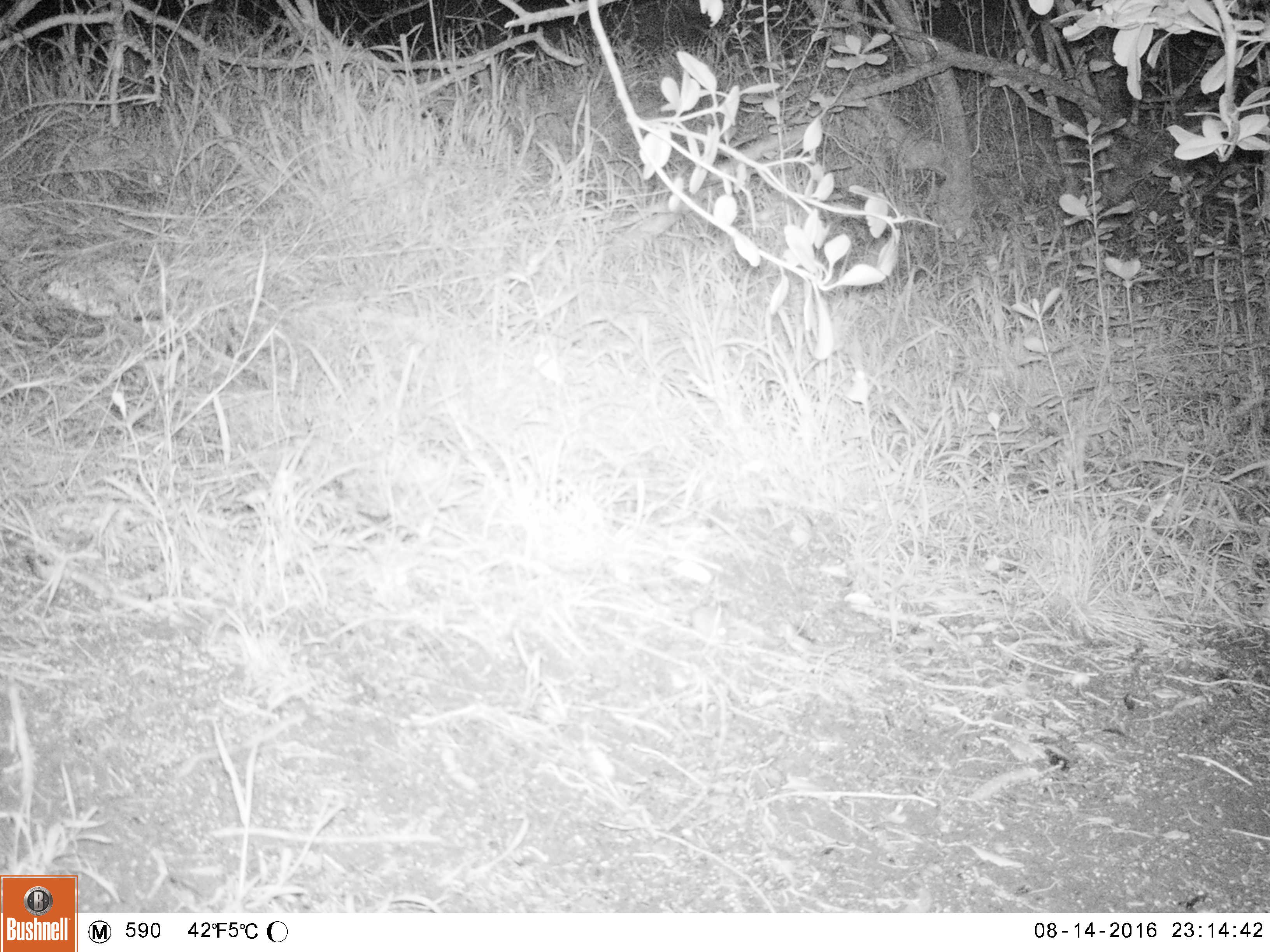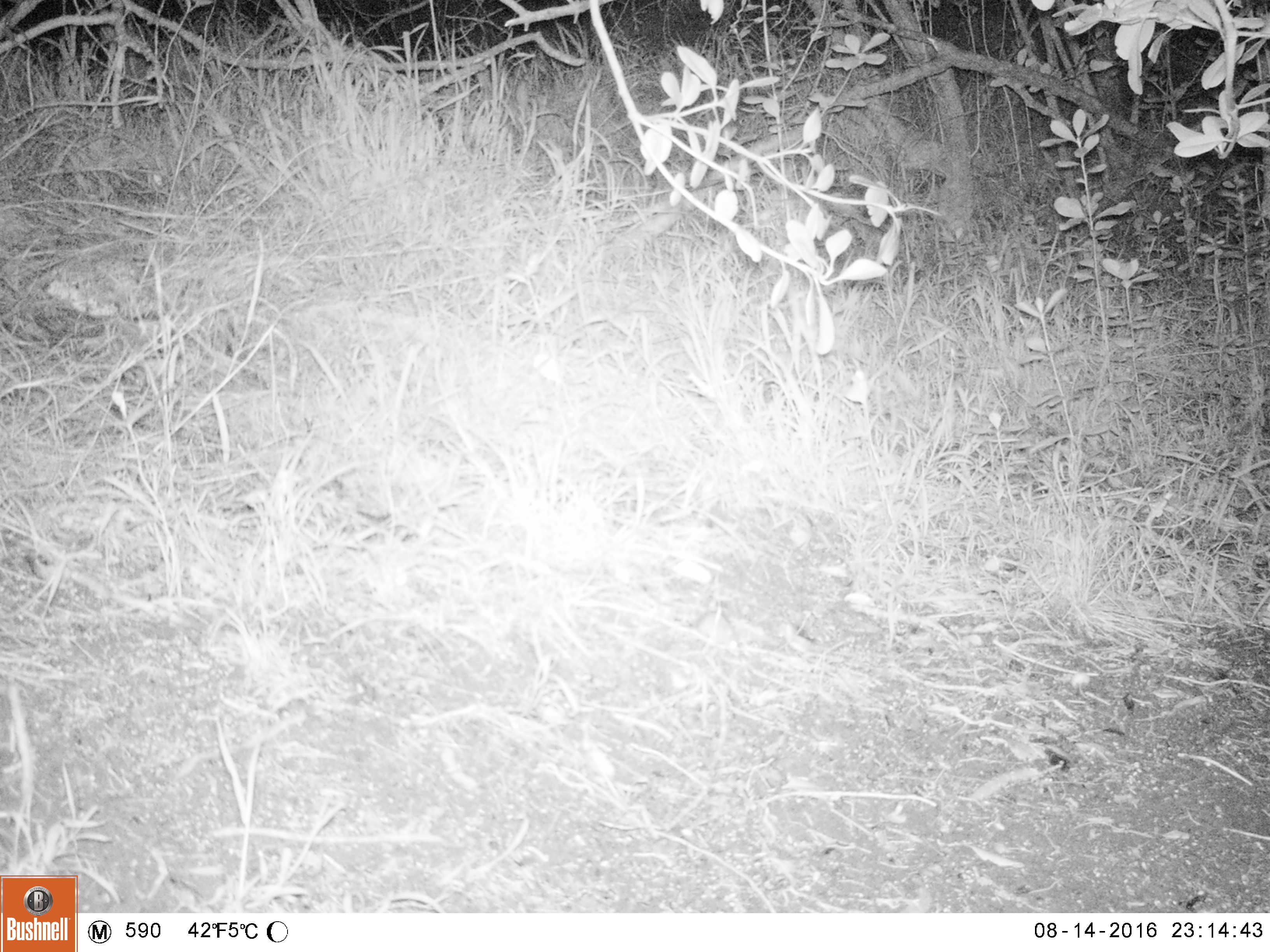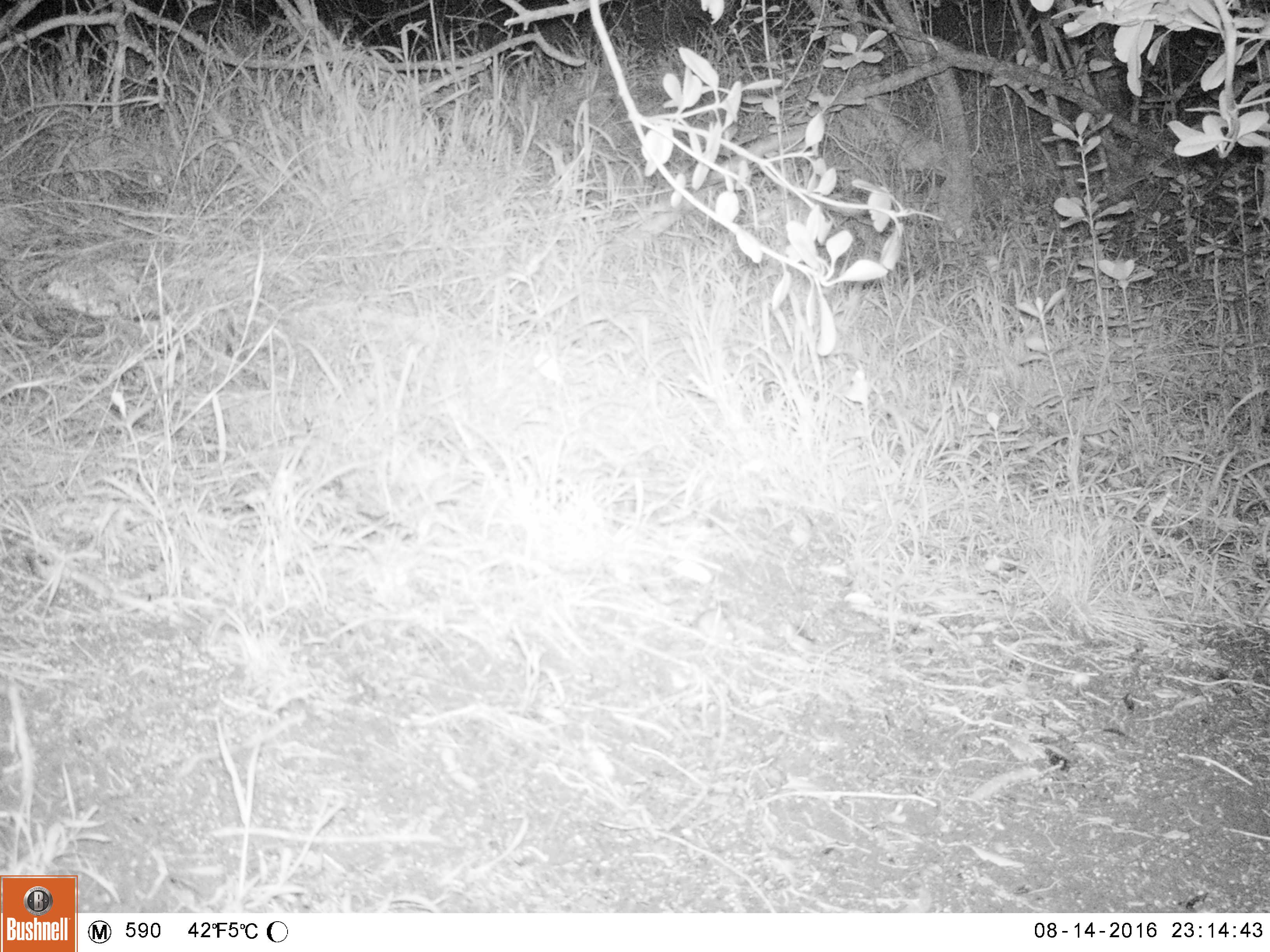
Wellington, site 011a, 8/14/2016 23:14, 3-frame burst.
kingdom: Animalia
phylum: Chordata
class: Mammalia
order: Rodentia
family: Muridae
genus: Mus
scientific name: Mus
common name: mouse